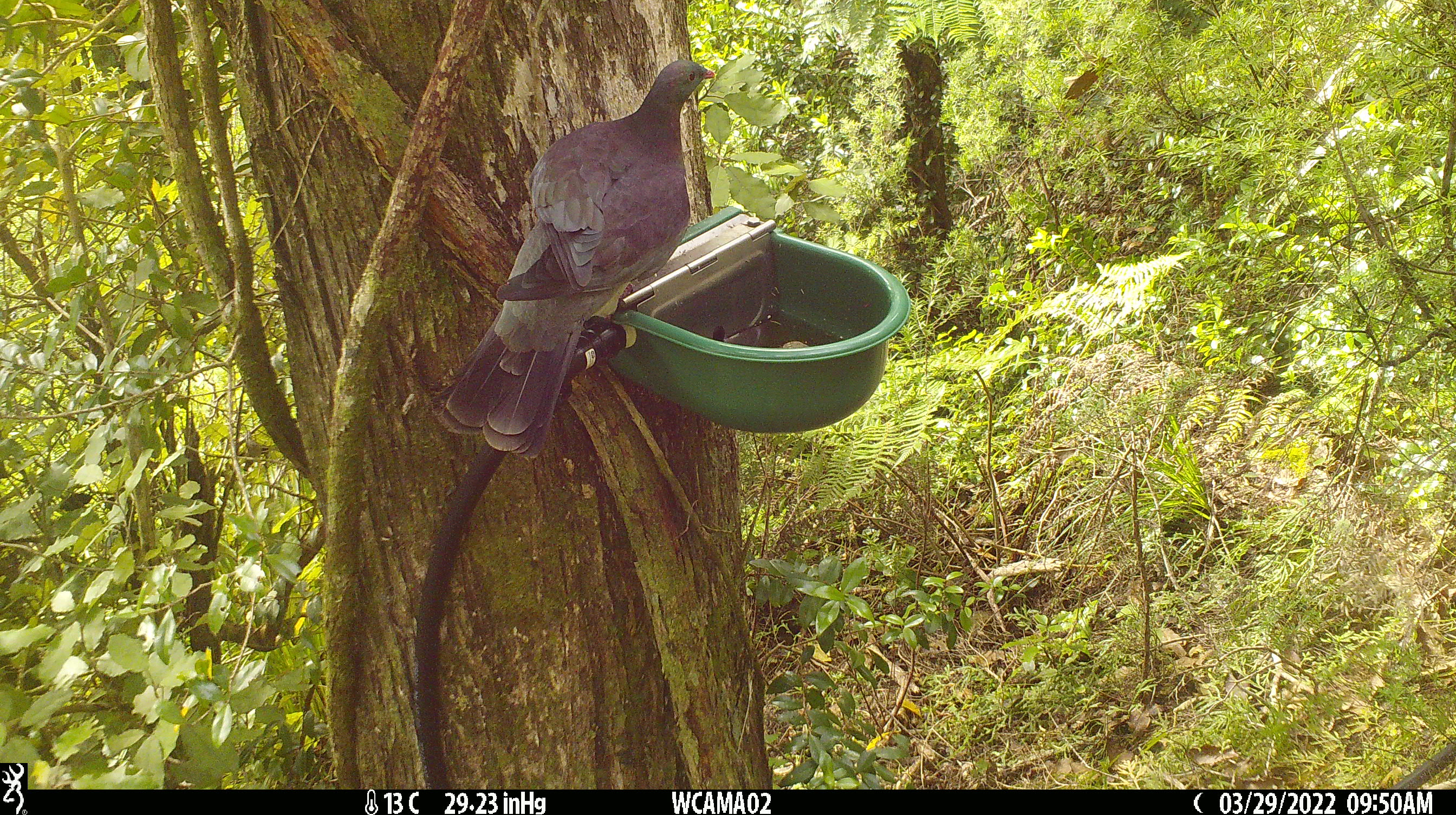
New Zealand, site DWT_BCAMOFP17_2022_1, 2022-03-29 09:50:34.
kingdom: Animalia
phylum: Chordata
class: Aves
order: Columbiformes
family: Columbidae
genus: Hemiphaga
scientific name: Hemiphaga novaeseelandiae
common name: new zealand pigeon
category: kereru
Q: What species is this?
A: Kereru (new zealand pigeon) (Hemiphaga novaeseelandiae).